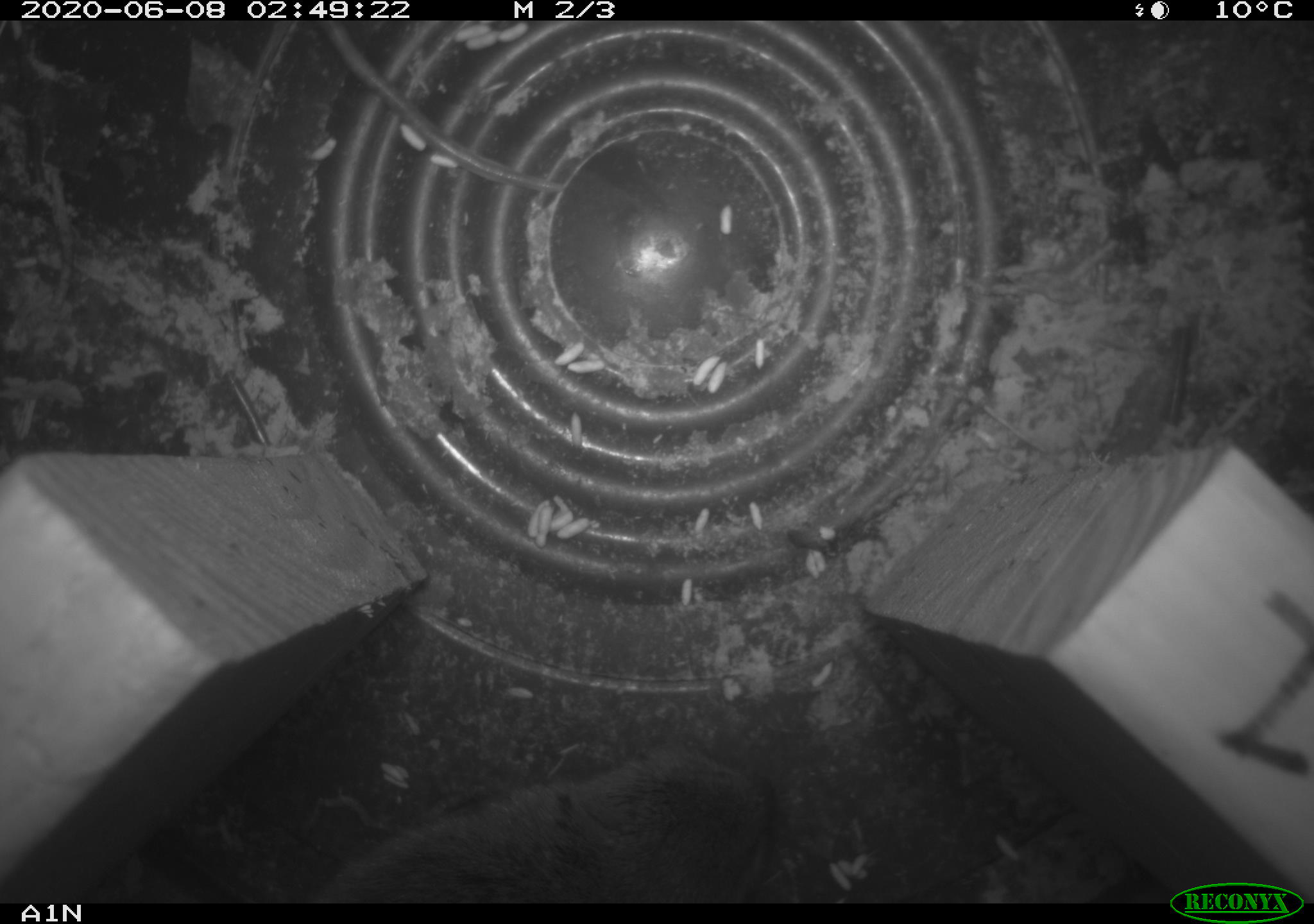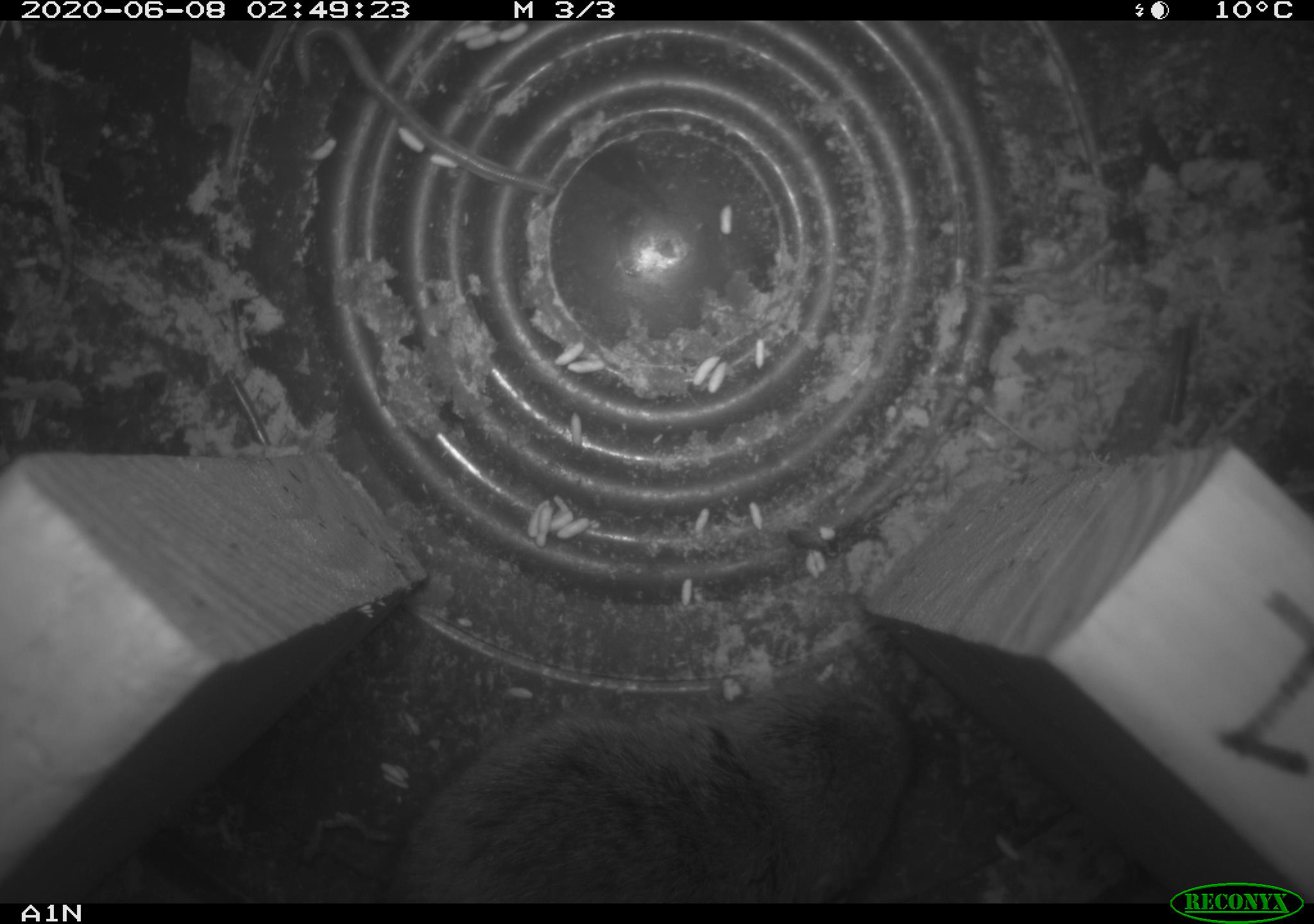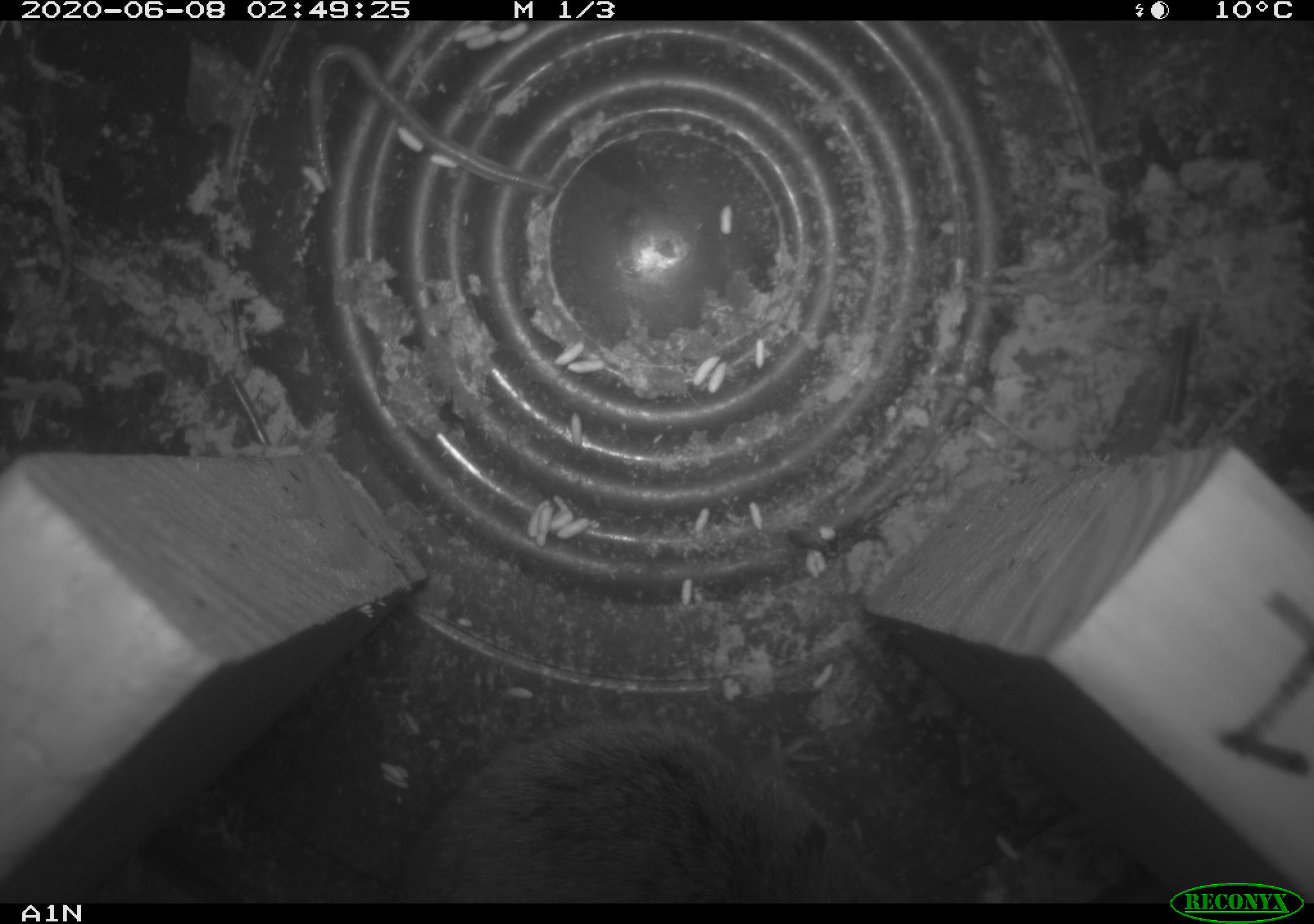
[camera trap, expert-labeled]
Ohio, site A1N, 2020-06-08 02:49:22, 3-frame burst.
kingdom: Animalia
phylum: Chordata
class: Mammalia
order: Rodentia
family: Cricetidae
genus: Microtus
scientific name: Microtus pennsylvanicus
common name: meadow vole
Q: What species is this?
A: Meadow vole (Microtus pennsylvanicus).